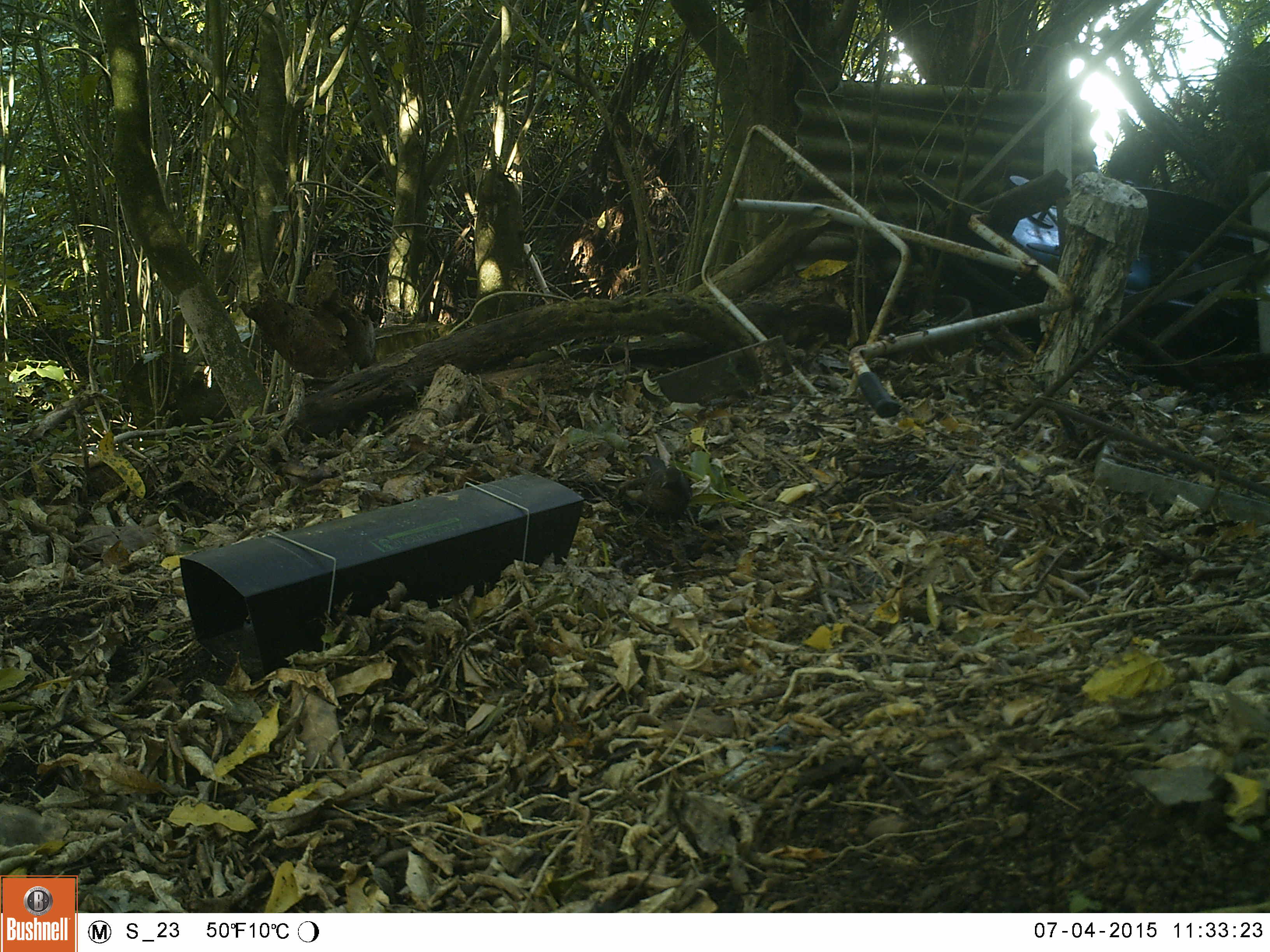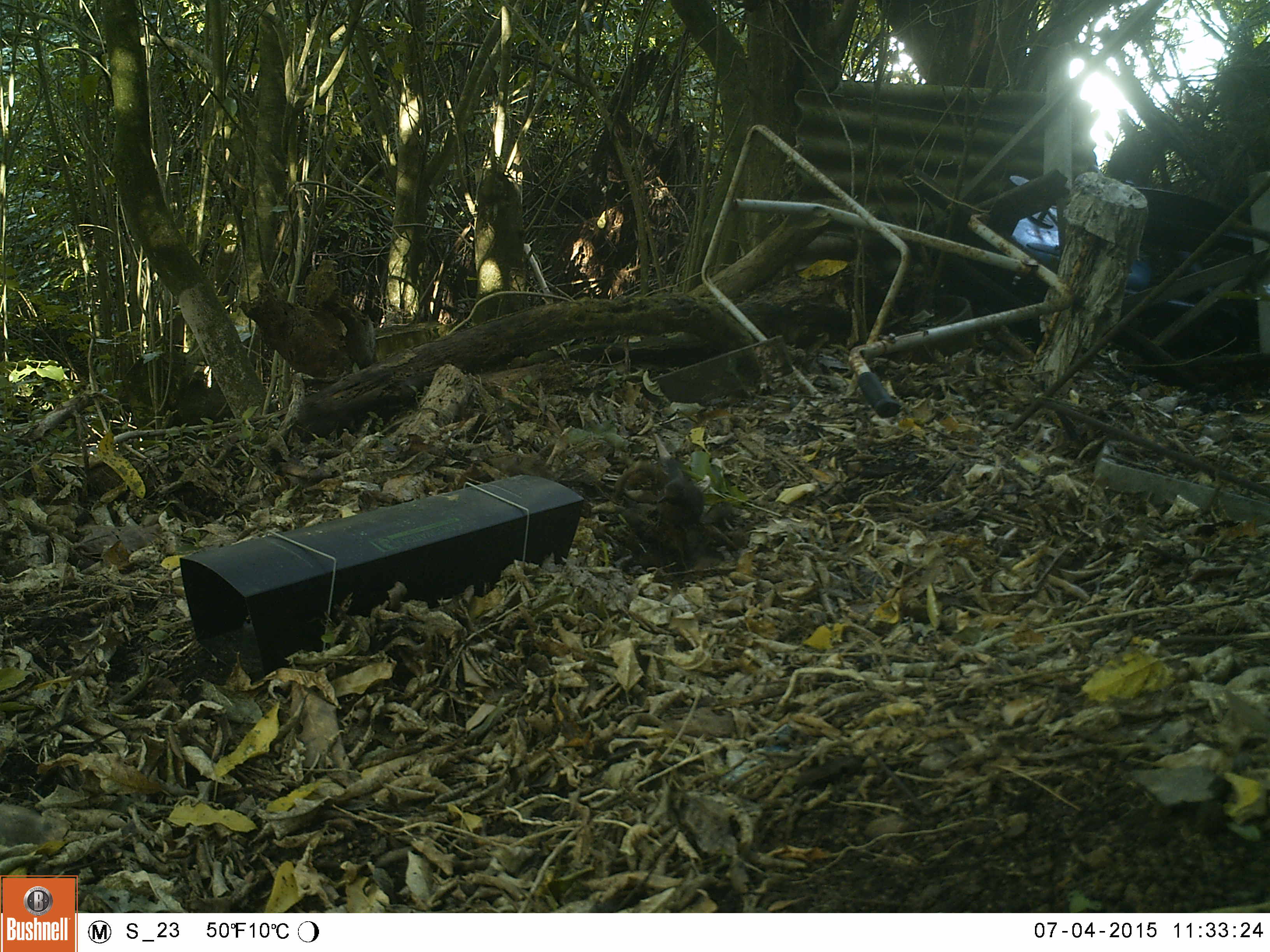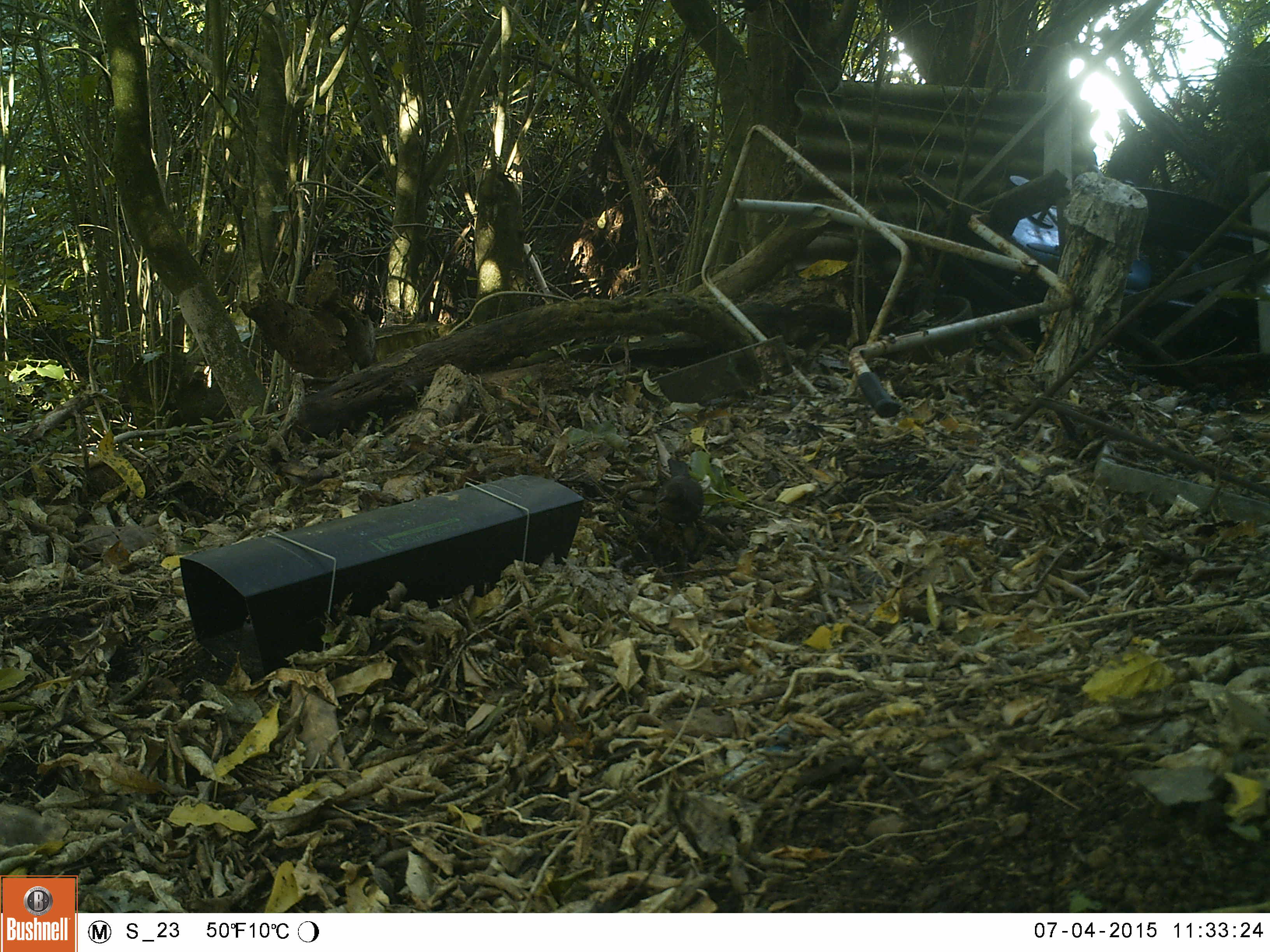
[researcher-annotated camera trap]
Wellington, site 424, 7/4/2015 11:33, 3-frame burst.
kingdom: Animalia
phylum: Chordata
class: Aves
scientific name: Aves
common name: bird